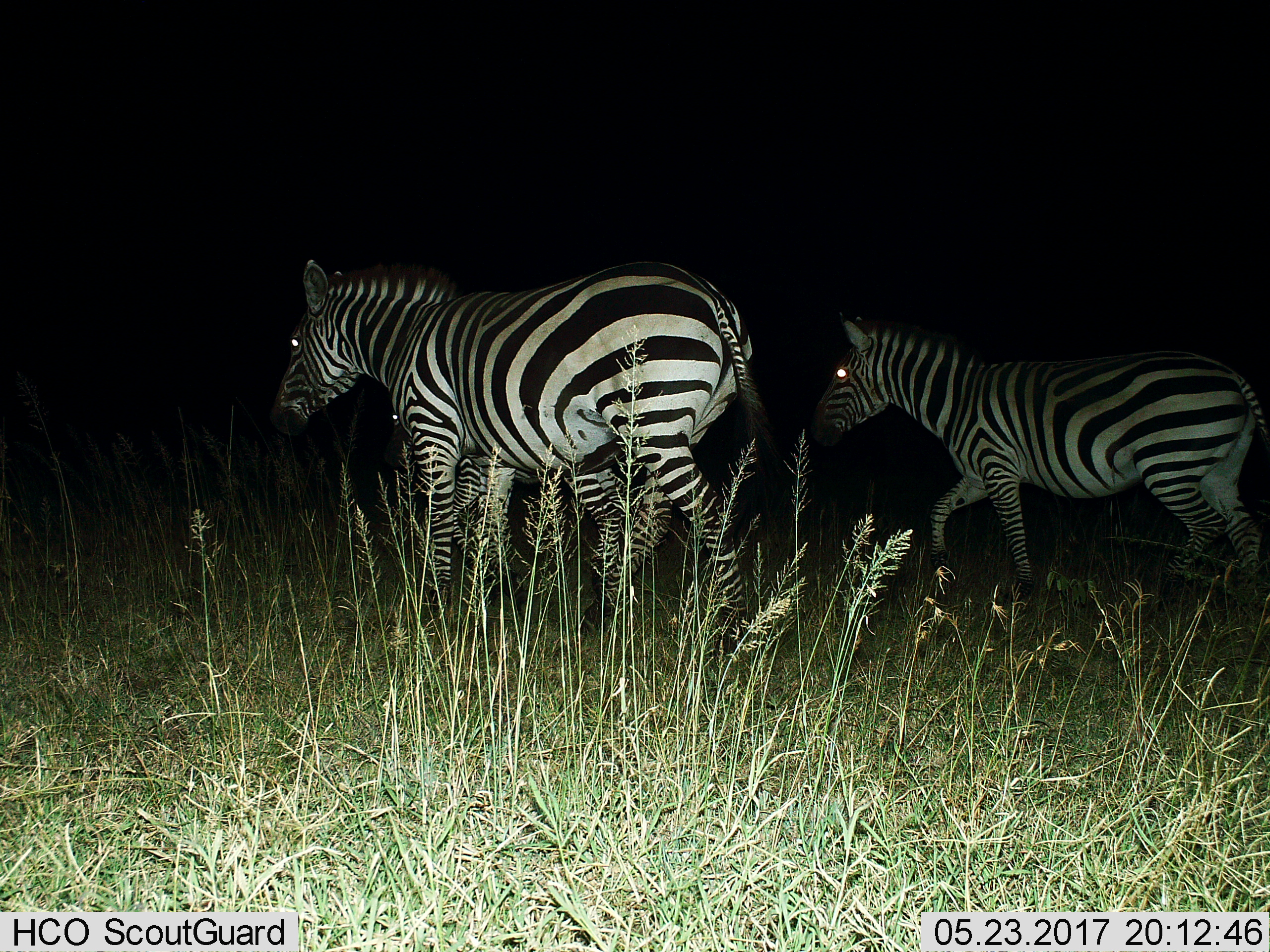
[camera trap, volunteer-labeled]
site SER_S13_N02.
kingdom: Animalia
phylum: Chordata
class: Mammalia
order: Perissodactyla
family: Equidae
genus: Equus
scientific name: Equus quagga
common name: plains zebra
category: zebraplains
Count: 3.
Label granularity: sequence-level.